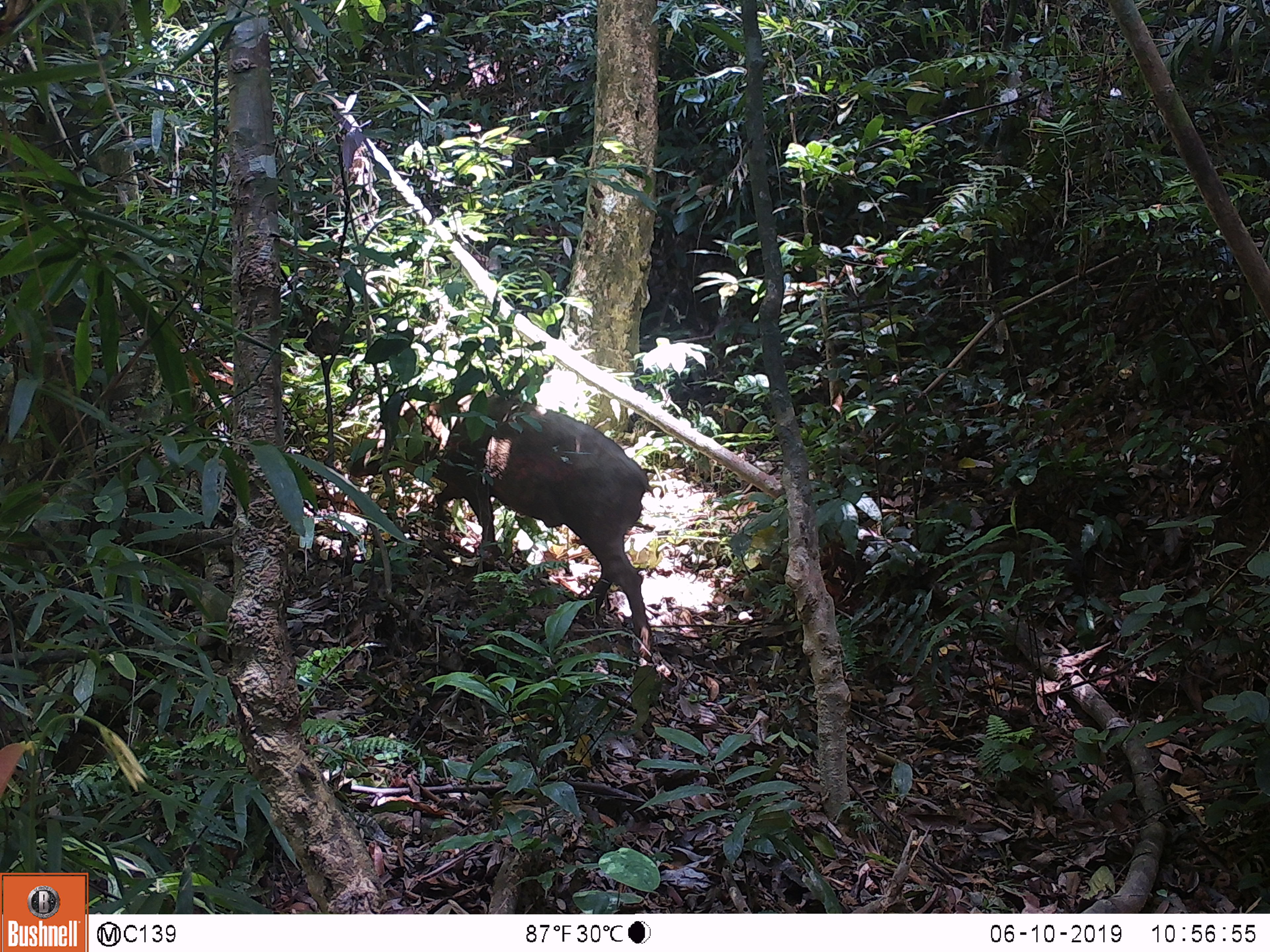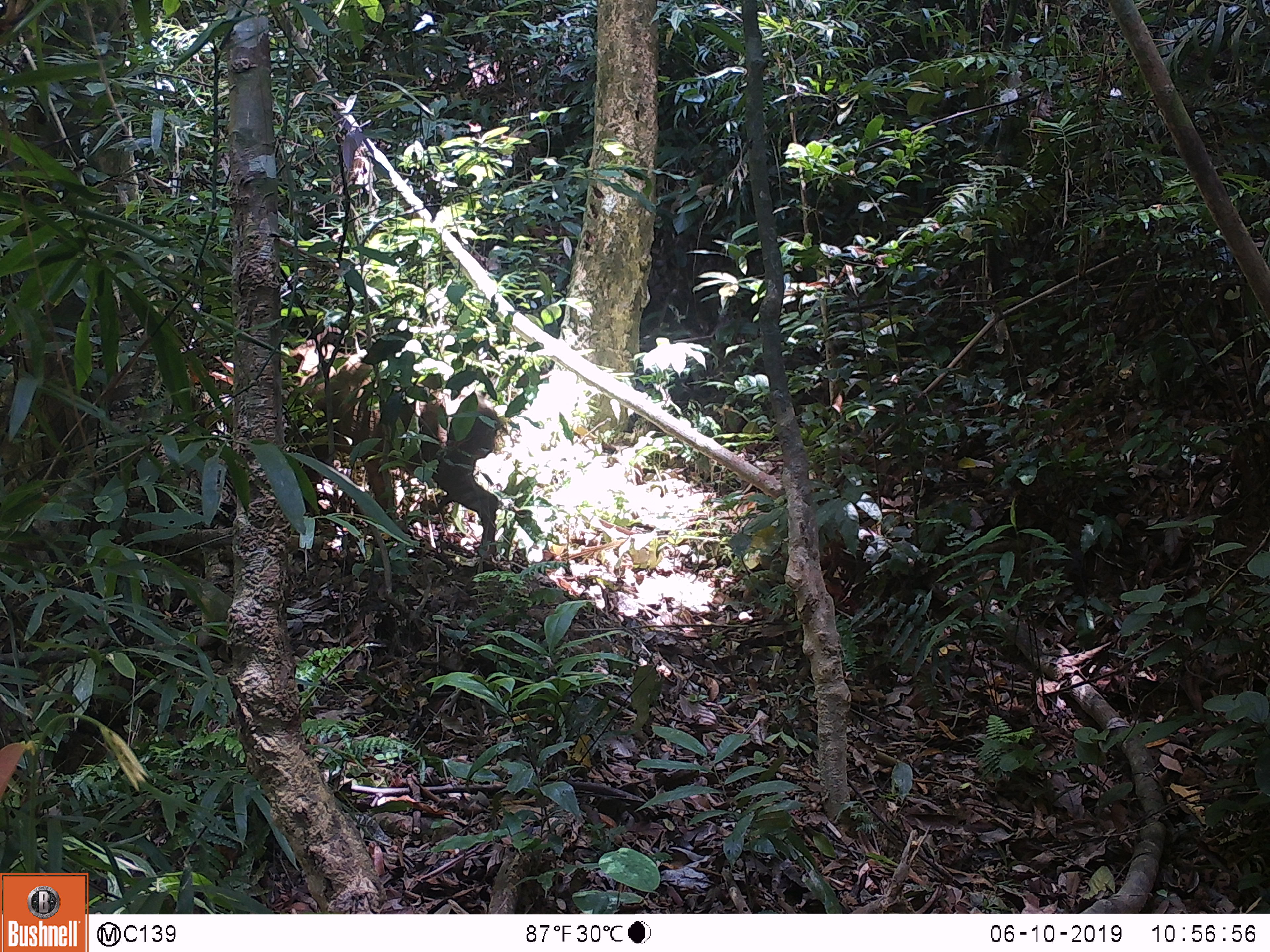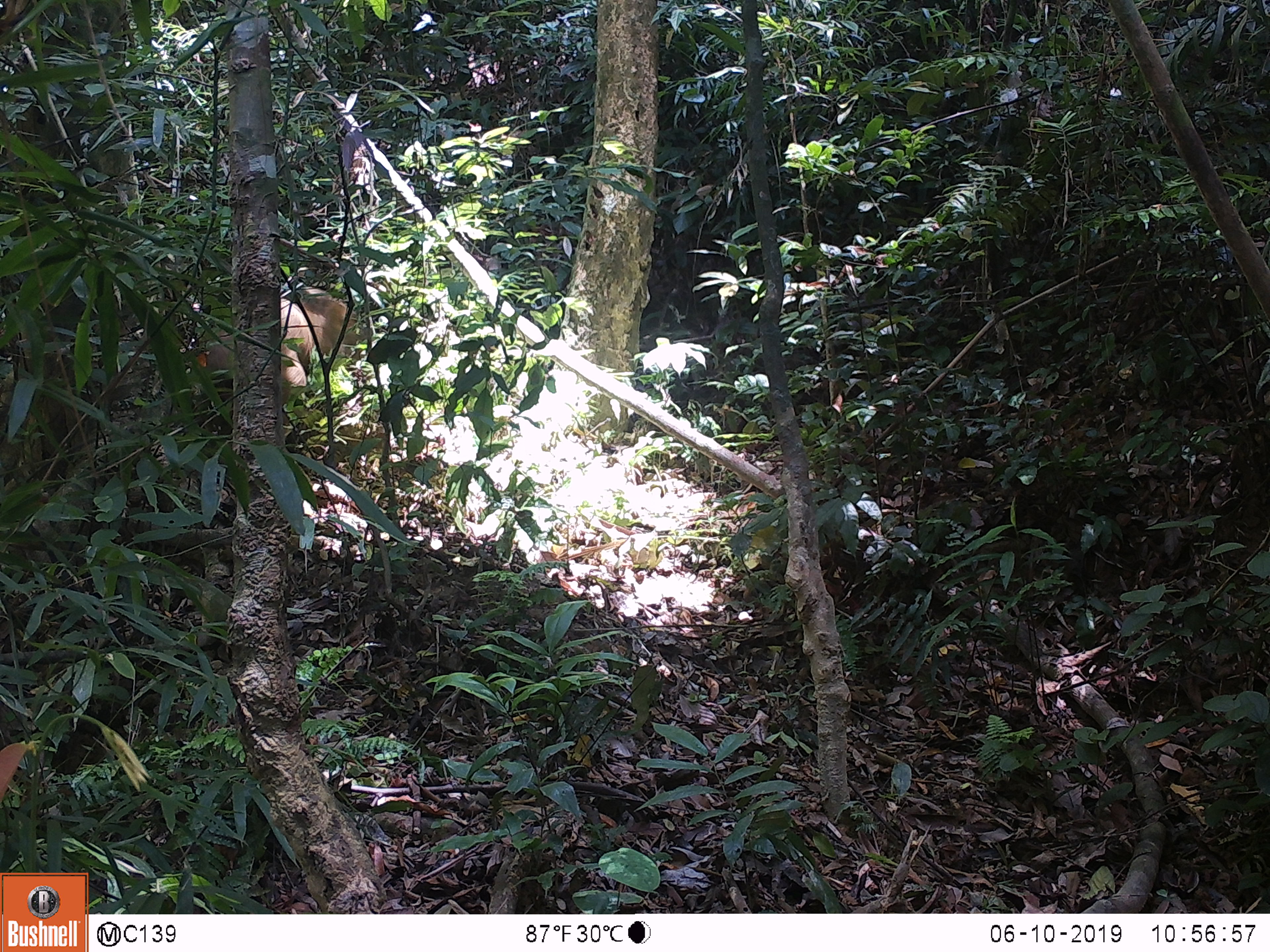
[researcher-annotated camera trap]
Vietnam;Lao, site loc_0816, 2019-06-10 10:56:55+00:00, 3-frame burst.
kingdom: Animalia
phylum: Chordata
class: Mammalia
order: Artiodactyla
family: Suidae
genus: Sus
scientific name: Sus scrofa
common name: eurasian wild pig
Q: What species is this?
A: Eurasian wild pig (Sus scrofa).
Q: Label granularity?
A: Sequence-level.